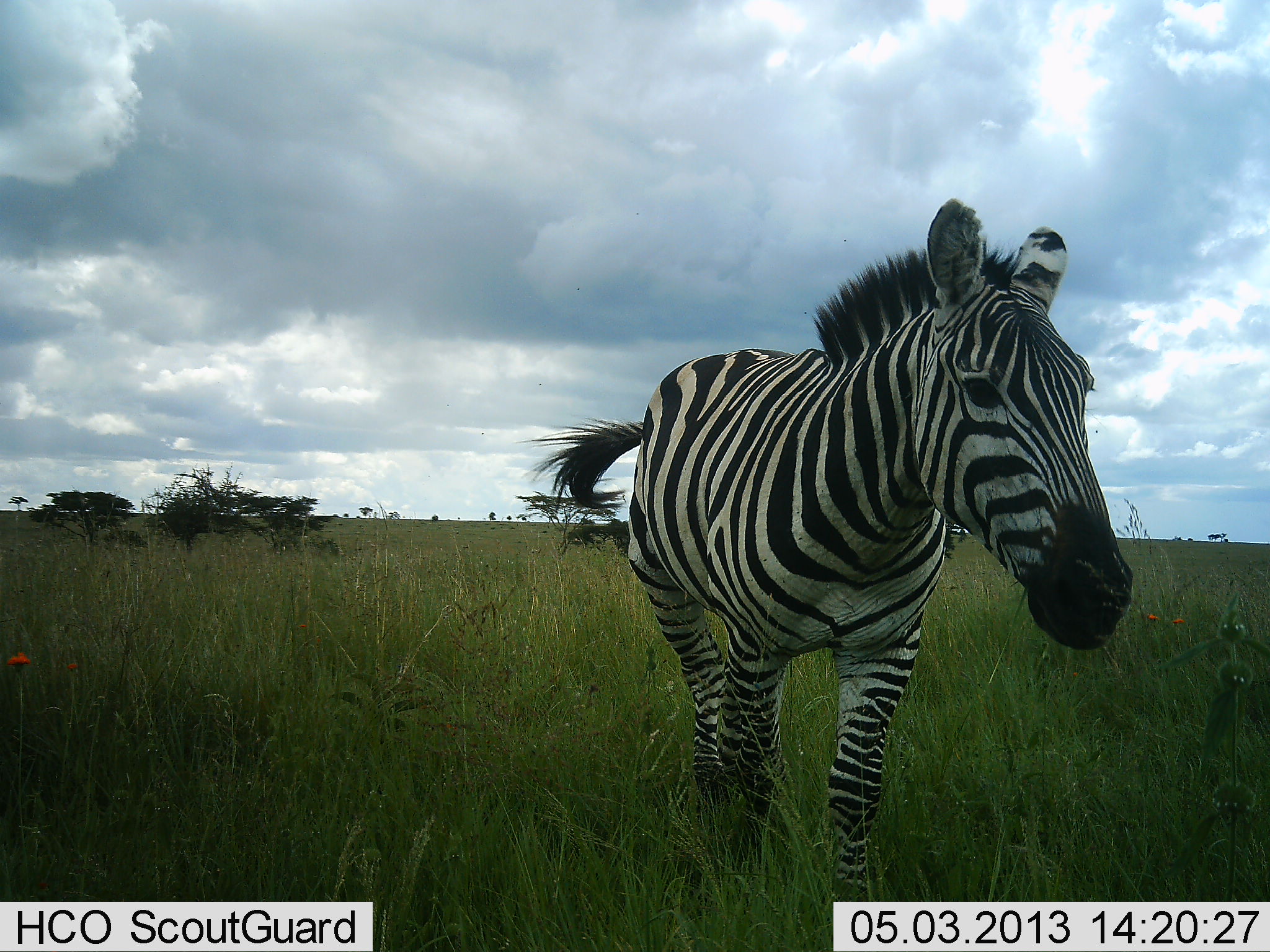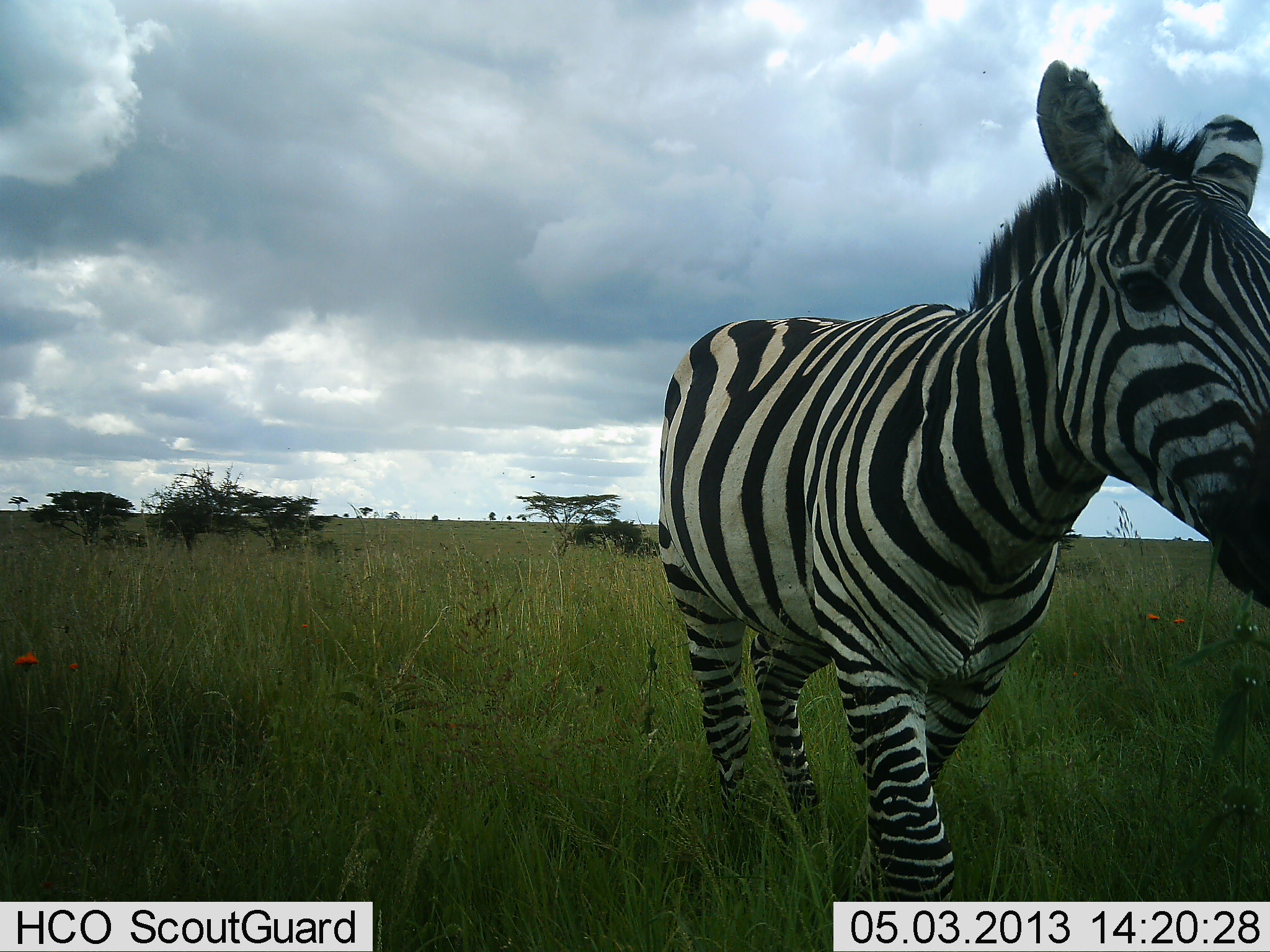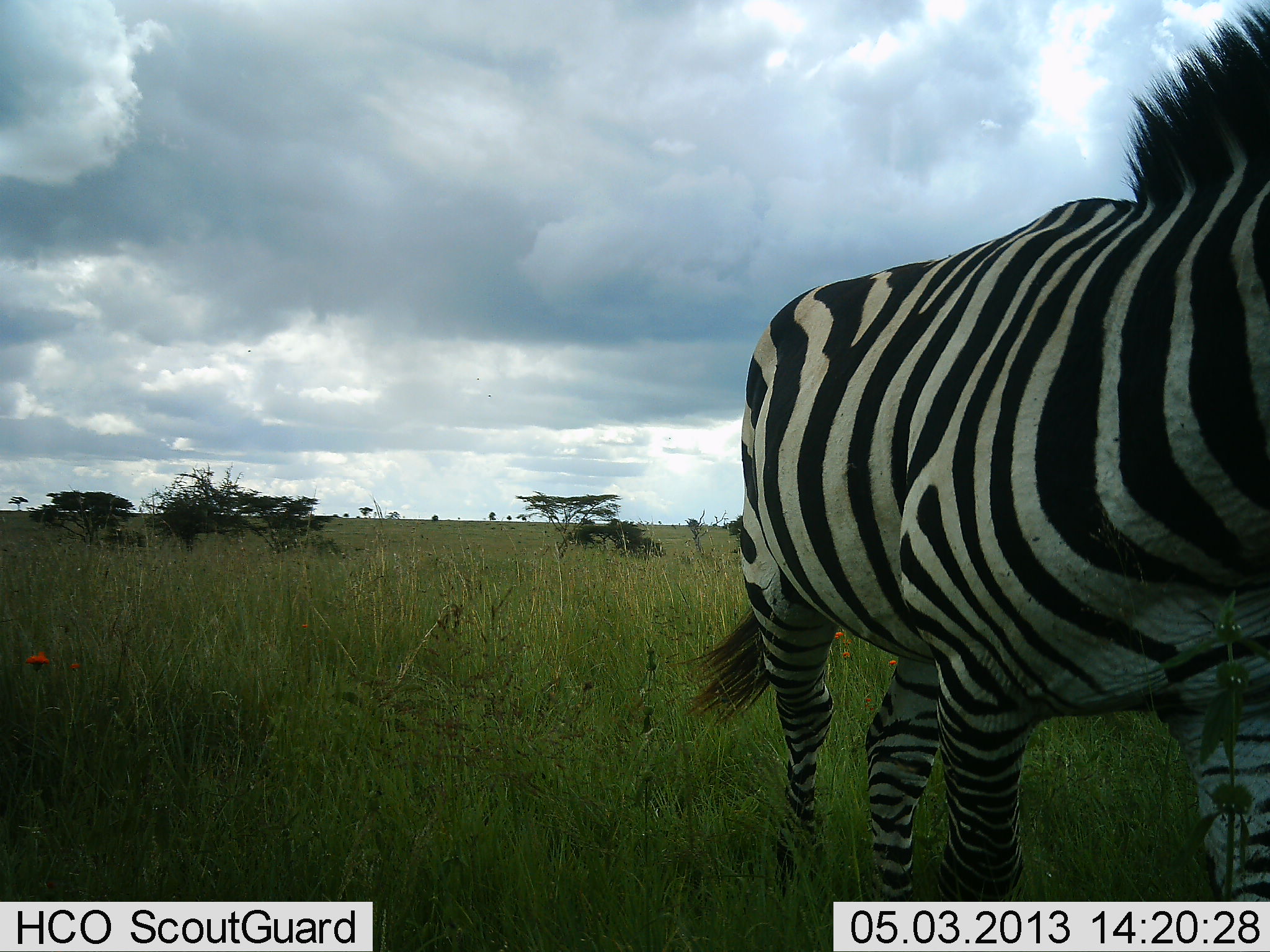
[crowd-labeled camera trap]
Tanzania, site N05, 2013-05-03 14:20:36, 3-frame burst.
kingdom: Animalia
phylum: Chordata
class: Mammalia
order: Perissodactyla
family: Equidae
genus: Equus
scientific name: Equus quagga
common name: plains zebra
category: zebra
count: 1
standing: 8%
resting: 0%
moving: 95%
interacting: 3%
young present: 0%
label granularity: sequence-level